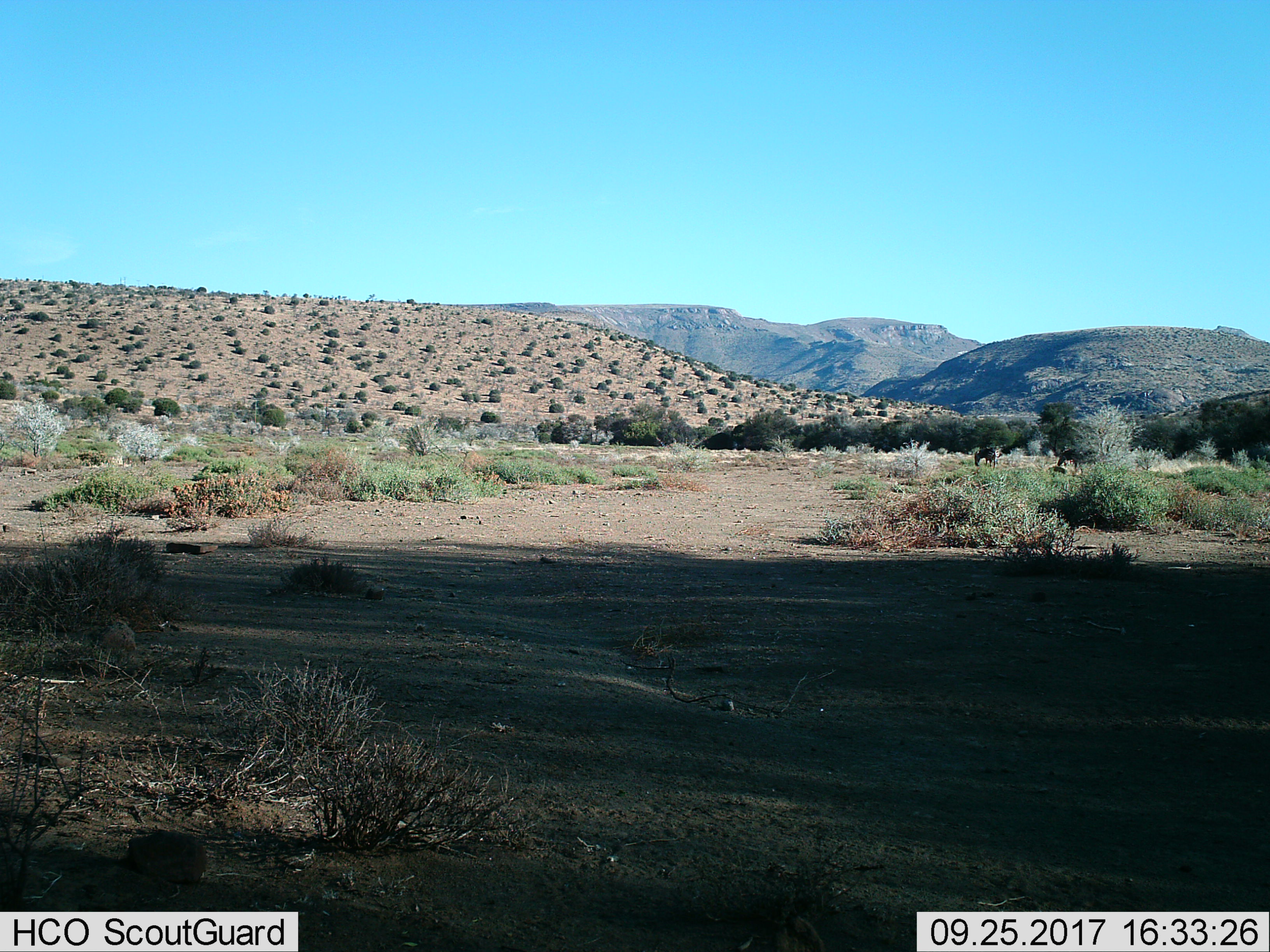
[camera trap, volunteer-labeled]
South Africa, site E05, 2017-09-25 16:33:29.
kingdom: Animalia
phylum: Chordata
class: Mammalia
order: Perissodactyla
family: Equidae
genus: Equus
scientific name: Equus zebra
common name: mountain zebra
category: zebramountain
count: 2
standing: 67%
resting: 0%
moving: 33%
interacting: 0%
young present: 0%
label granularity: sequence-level